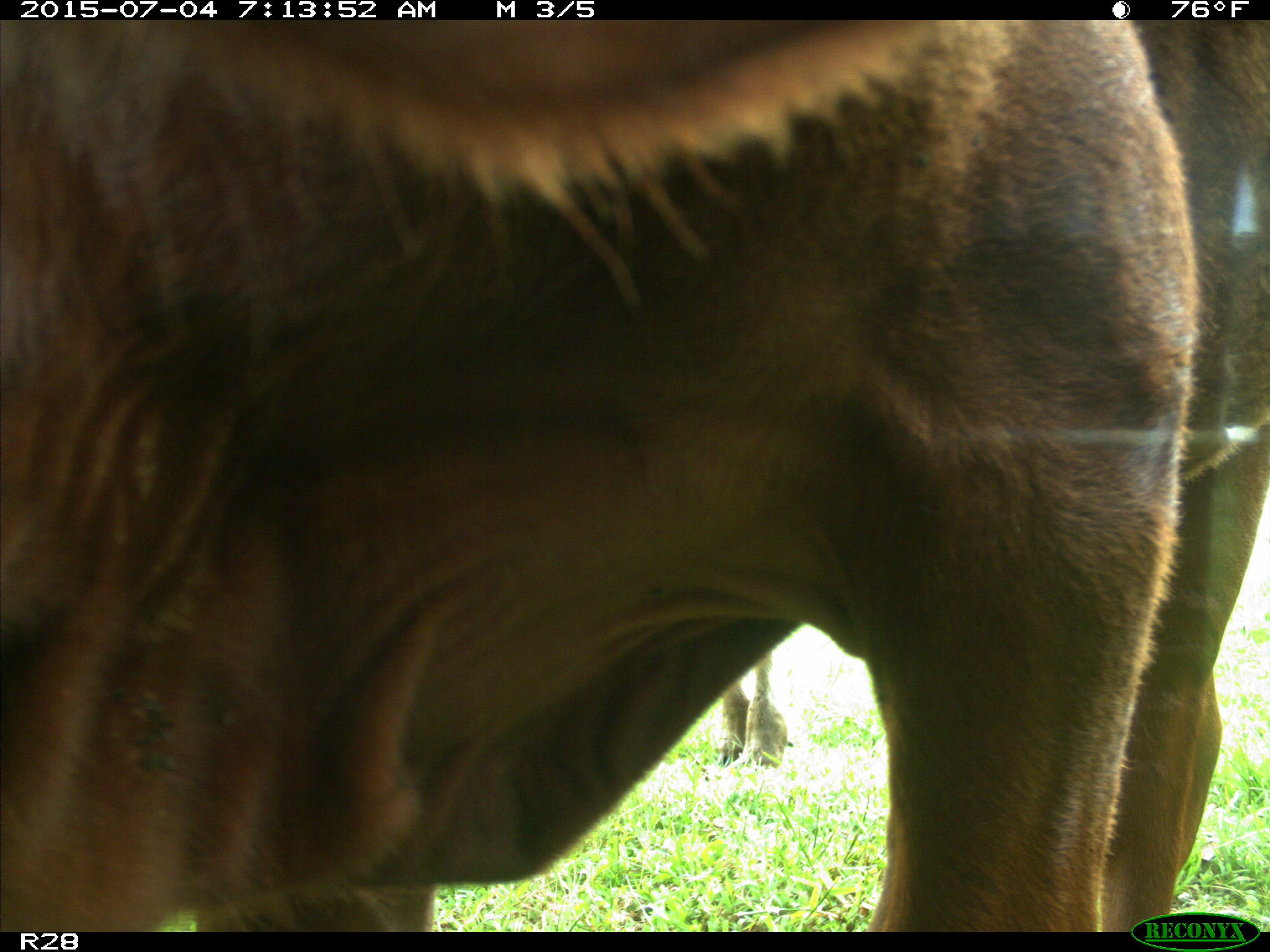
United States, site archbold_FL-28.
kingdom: Animalia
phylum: Chordata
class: Mammalia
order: Artiodactyla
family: Bovidae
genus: Bos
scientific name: Bos taurus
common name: domestic cow